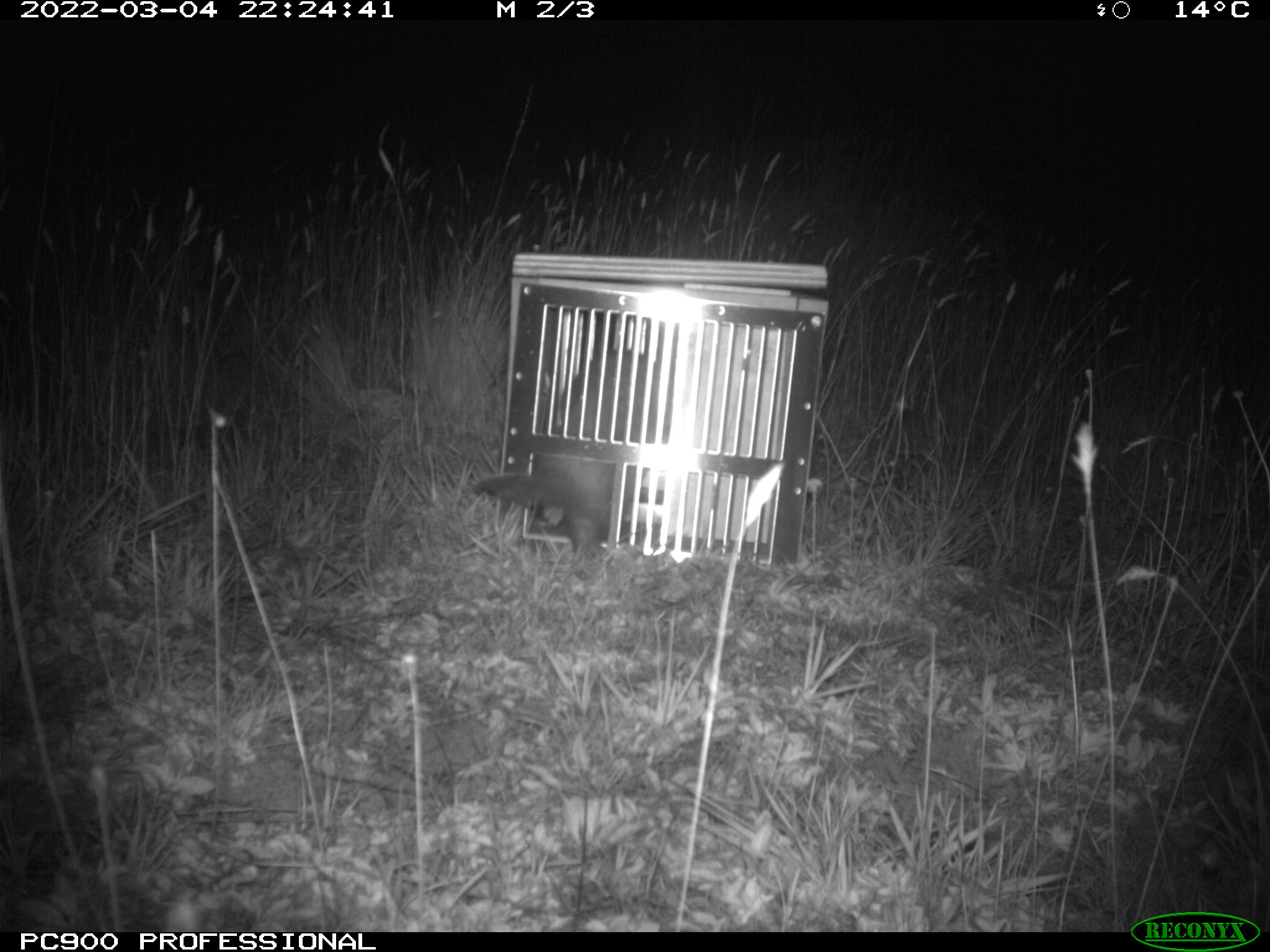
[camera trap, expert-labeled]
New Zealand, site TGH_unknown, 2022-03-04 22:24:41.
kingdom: Animalia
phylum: Chordata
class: Mammalia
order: Carnivora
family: Mustelidae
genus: Mustela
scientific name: Mustela furo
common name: ferret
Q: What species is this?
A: Ferret (Mustela furo).